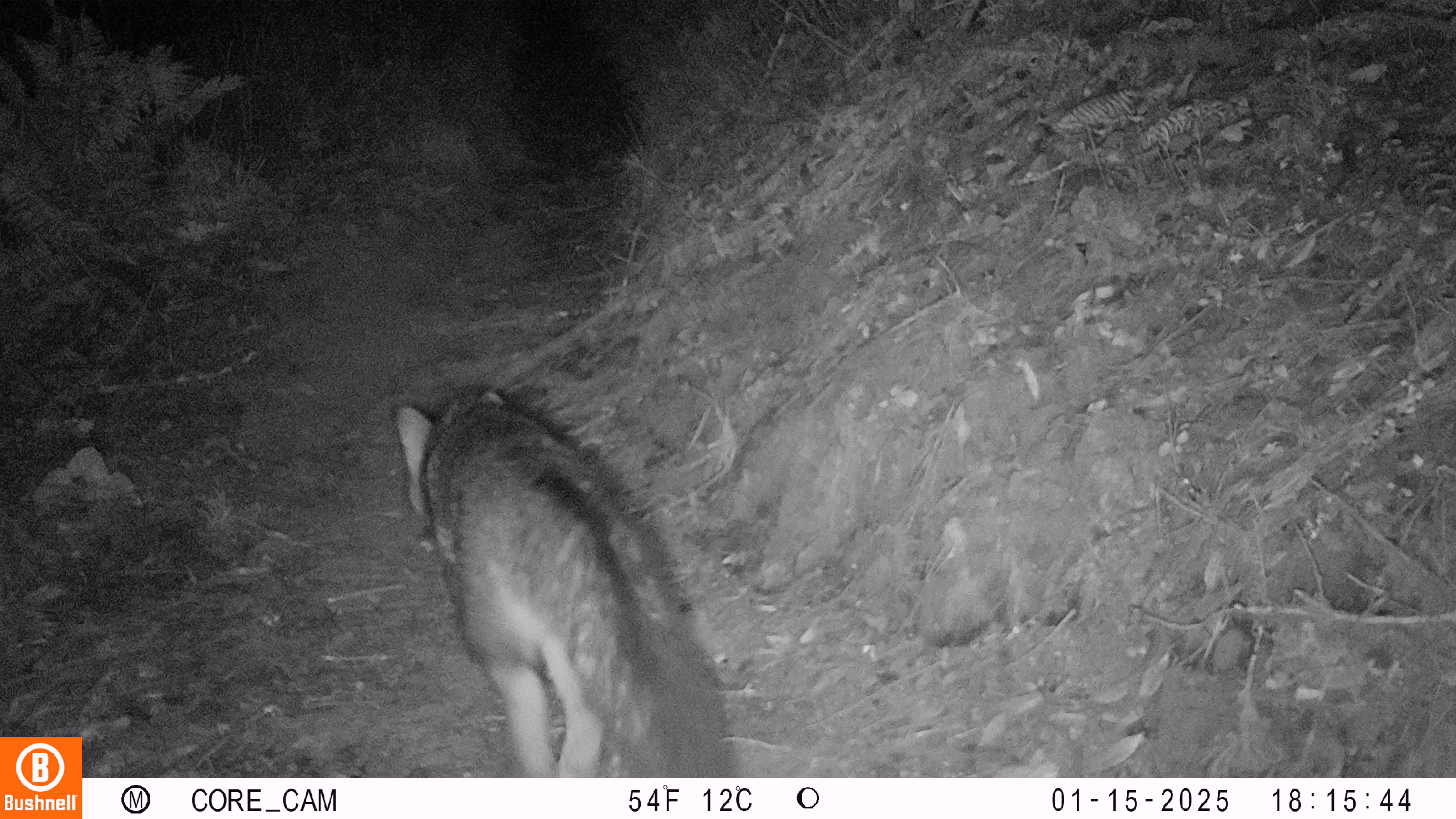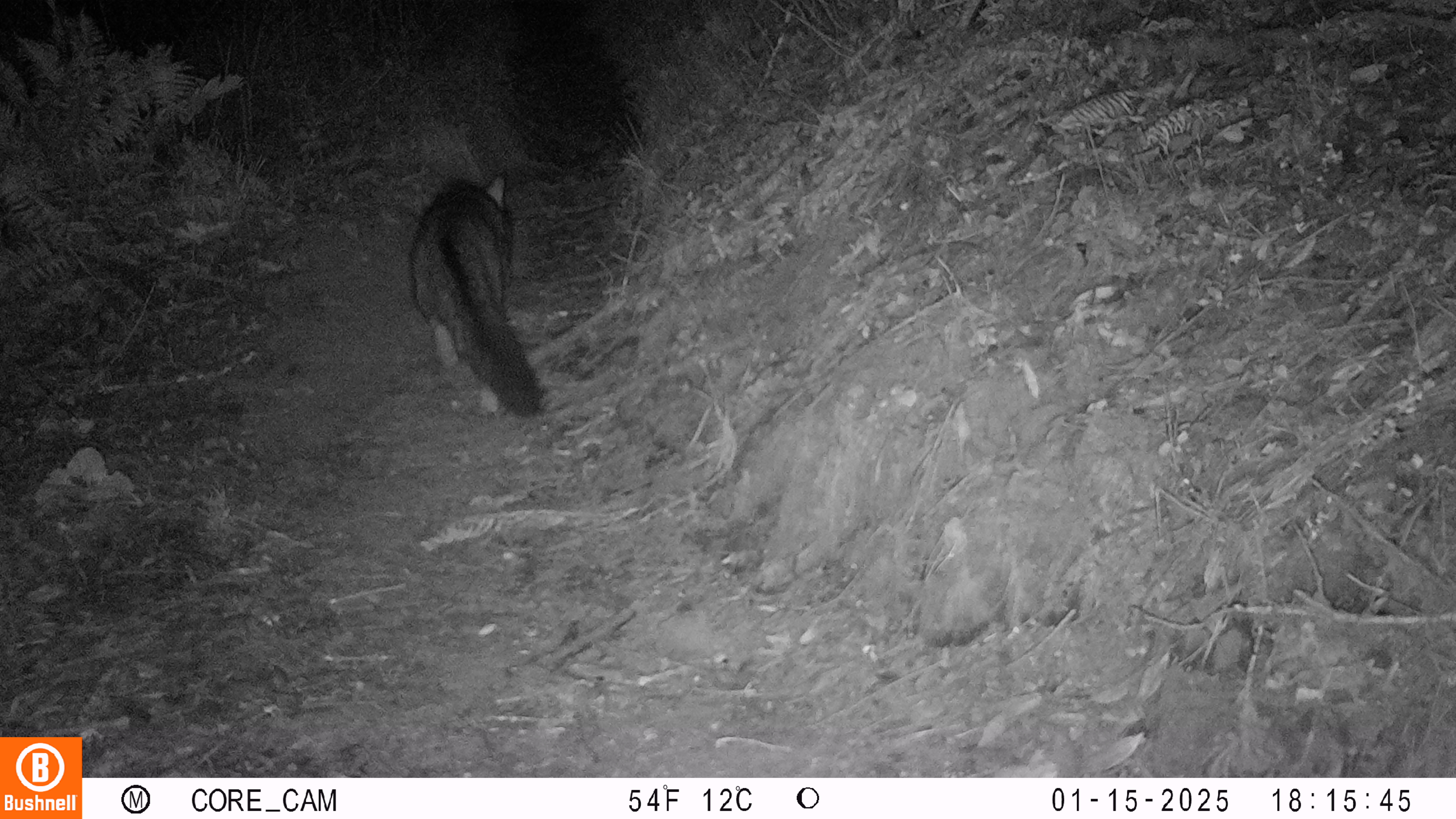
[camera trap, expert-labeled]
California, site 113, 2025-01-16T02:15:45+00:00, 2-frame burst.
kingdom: Animalia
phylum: Chordata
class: Mammalia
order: Carnivora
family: Canidae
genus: Urocyon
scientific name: Urocyon cinereoargenteus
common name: gray fox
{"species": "gray fox (Urocyon cinereoargenteus)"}